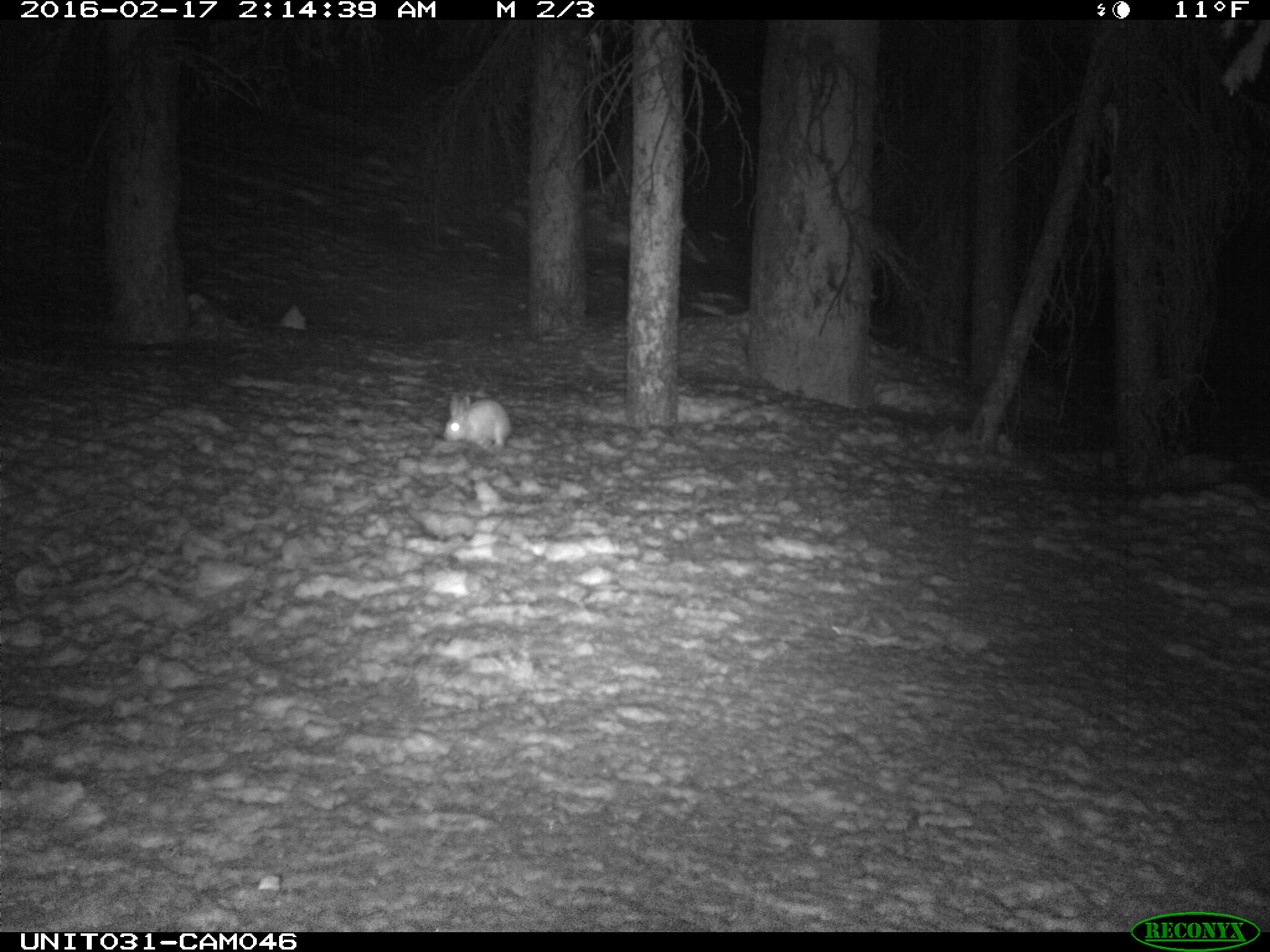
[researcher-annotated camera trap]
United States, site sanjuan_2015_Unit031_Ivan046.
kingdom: Animalia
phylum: Chordata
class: Mammalia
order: Lagomorpha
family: Leporidae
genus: Lepus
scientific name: Lepus americanus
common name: snowshoe hare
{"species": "Lepus americanus (snowshoe hare)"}